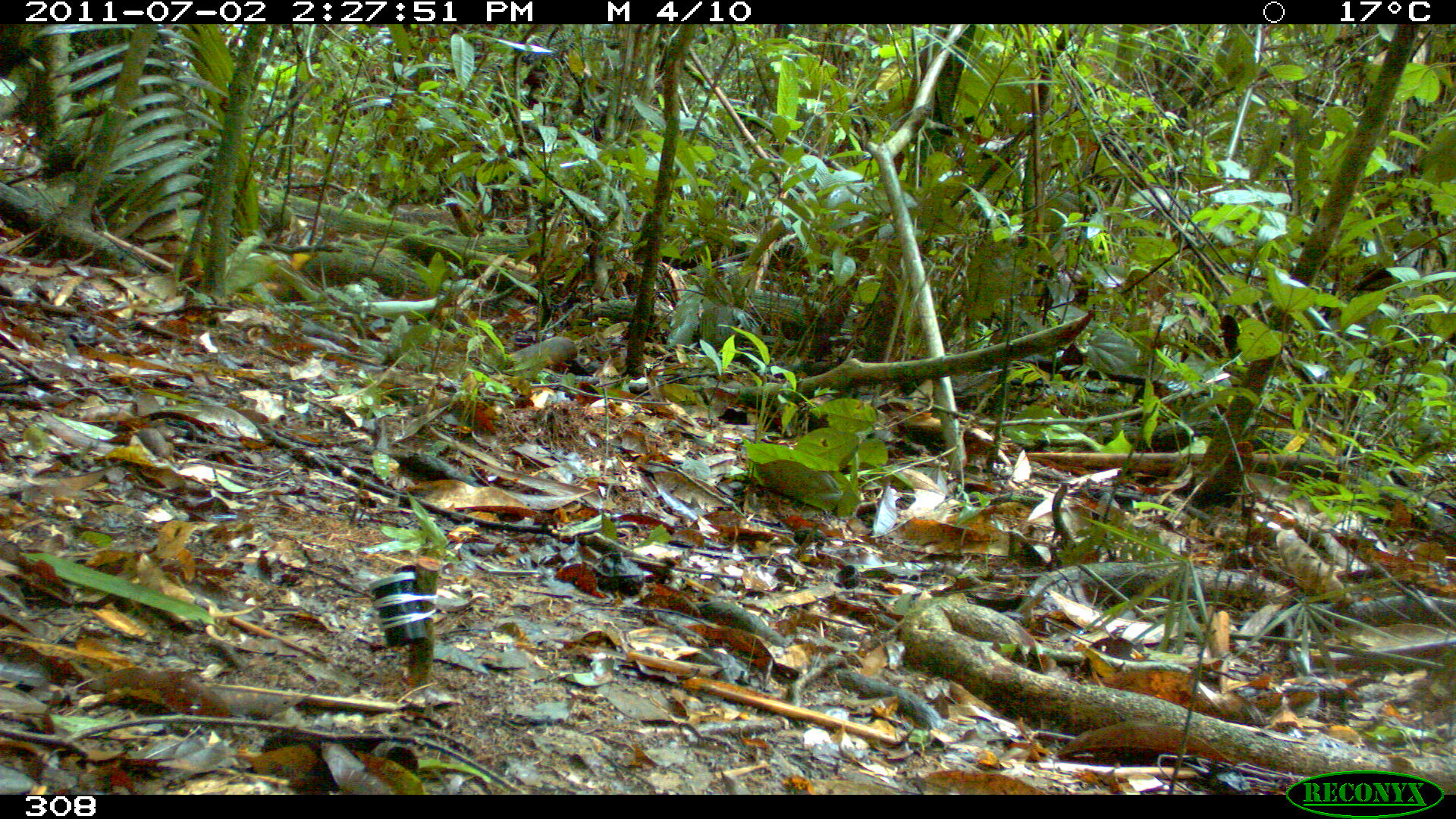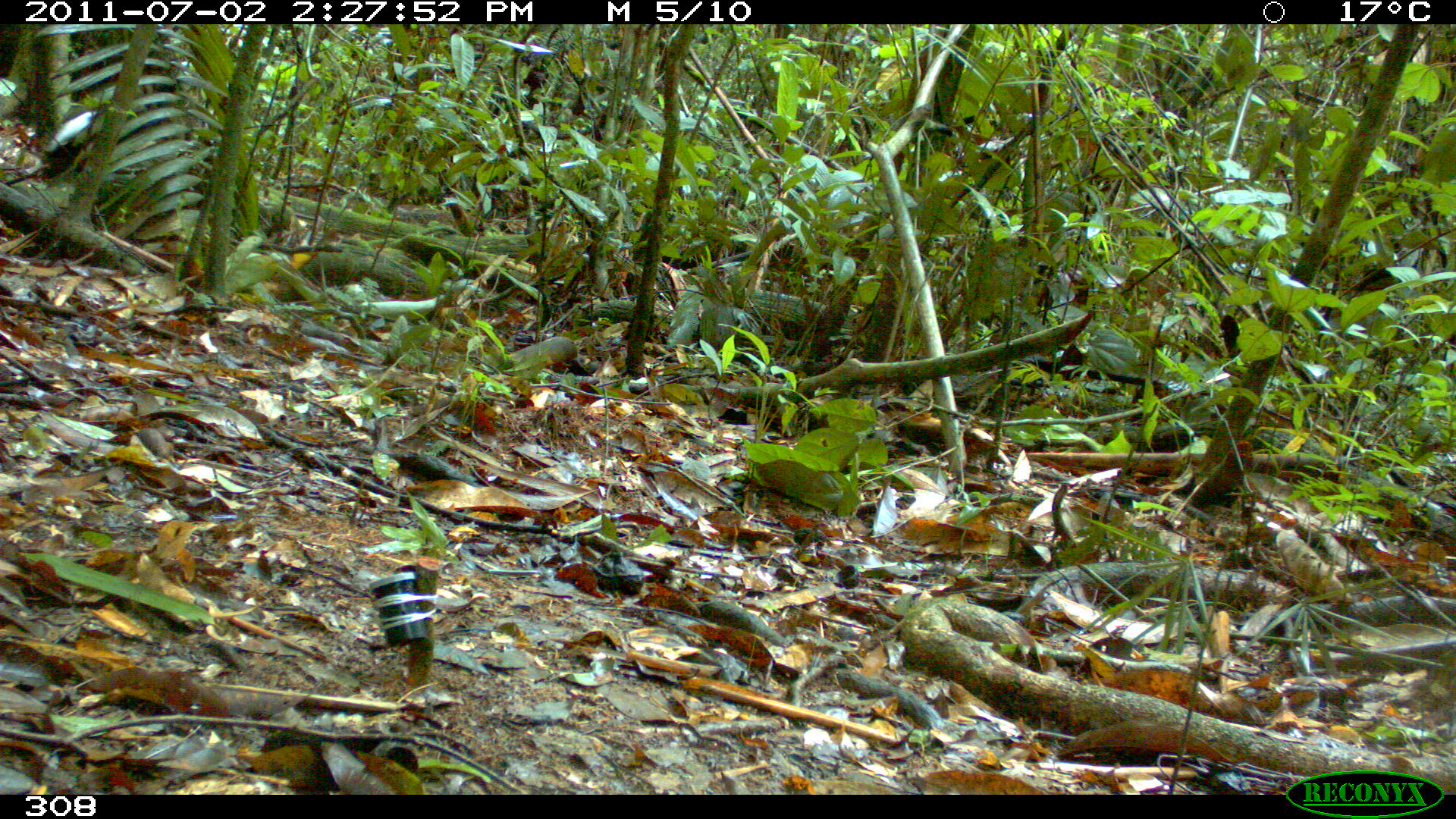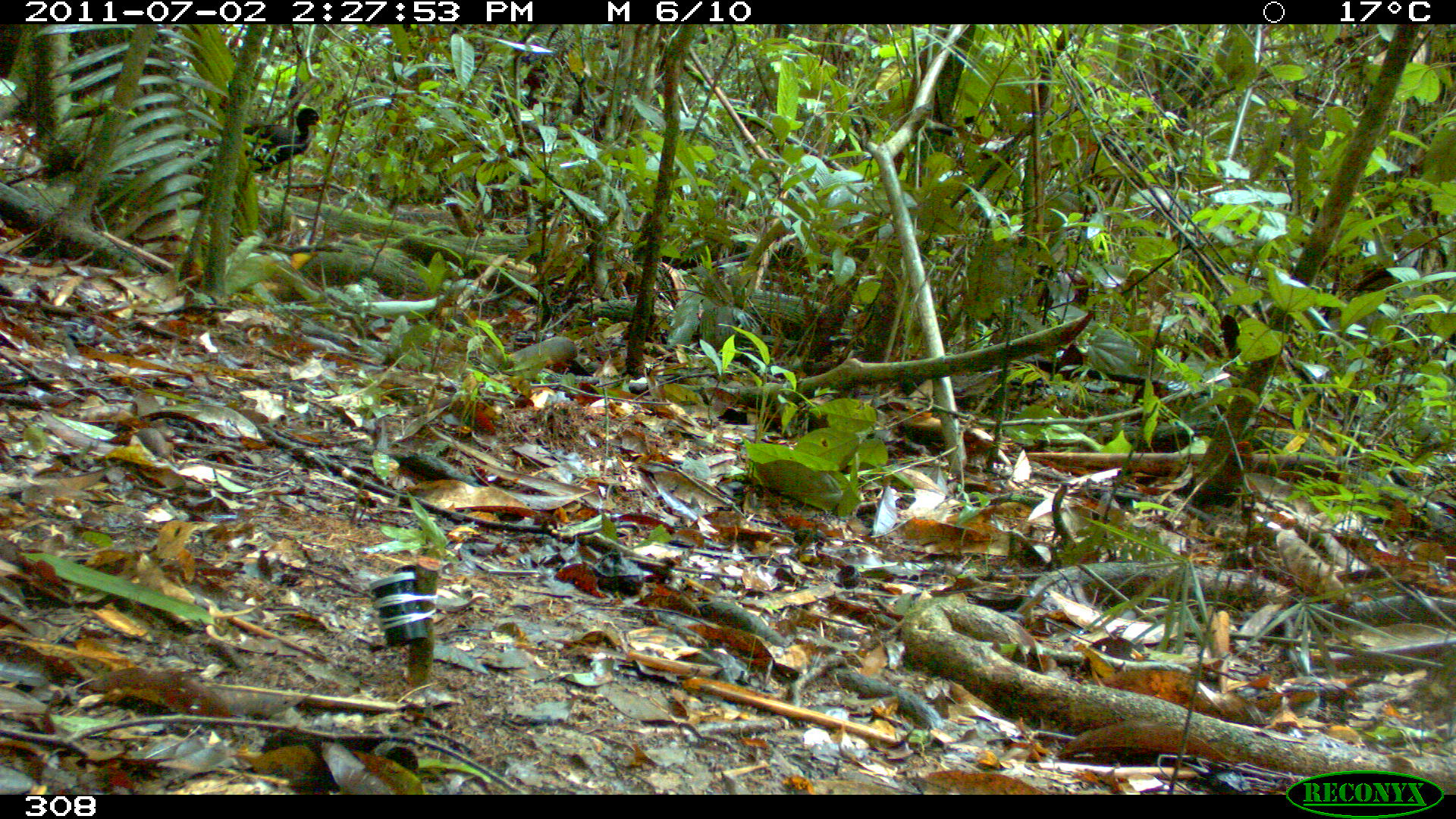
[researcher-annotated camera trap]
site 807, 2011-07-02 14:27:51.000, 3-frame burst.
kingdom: Animalia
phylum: Chordata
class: Aves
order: Gruiformes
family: Psophiidae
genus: Psophia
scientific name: Psophia leucoptera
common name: pale-winged trumpeter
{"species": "Psophia leucoptera (pale-winged trumpeter)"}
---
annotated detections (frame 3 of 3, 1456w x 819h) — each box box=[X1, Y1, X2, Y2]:
psophia leucoptera: box=[240, 105, 323, 180]